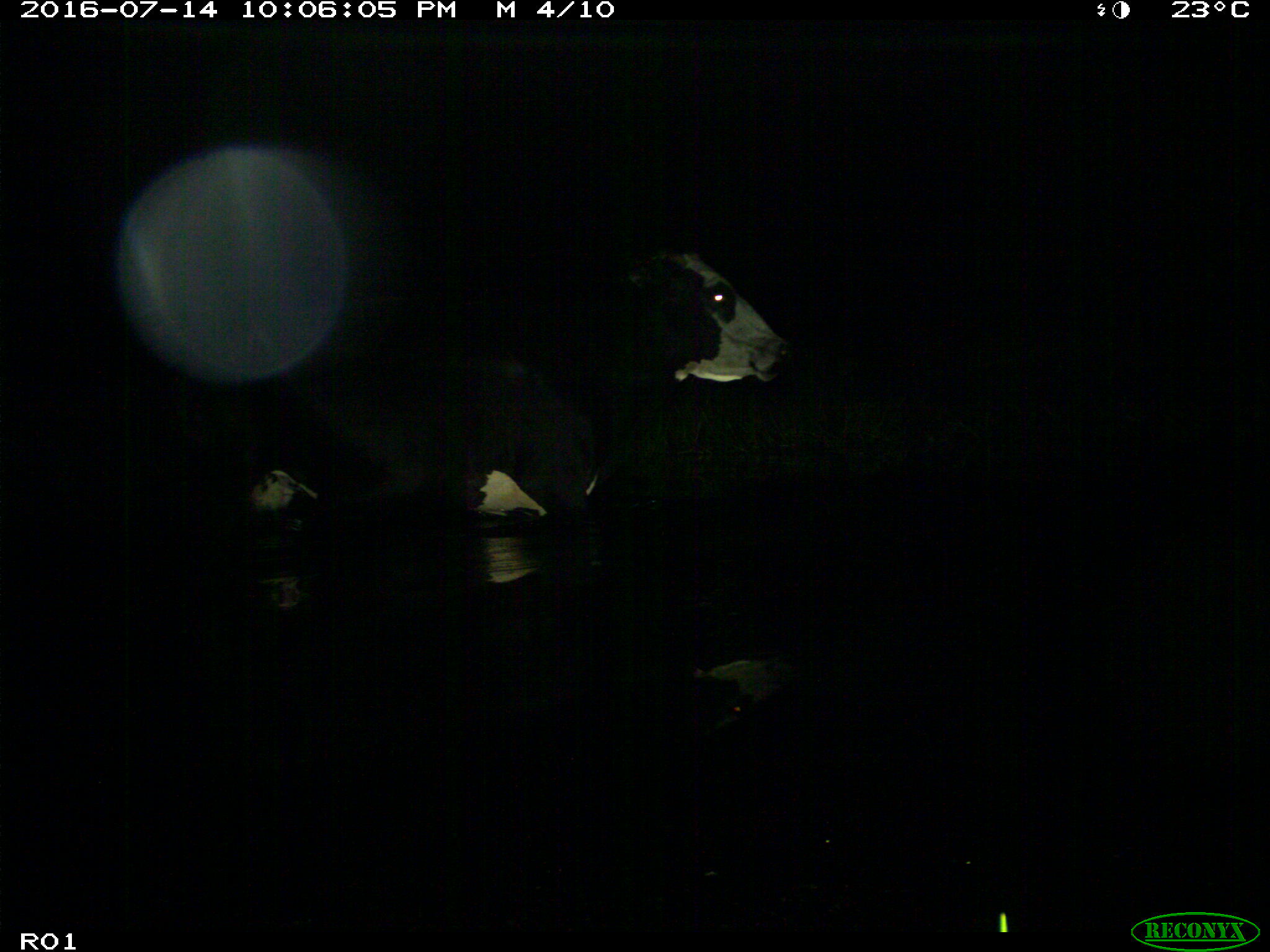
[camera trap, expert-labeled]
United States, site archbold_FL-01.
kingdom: Animalia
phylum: Chordata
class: Mammalia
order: Artiodactyla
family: Bovidae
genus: Bos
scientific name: Bos taurus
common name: domestic cow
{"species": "Bos taurus (domestic cow)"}